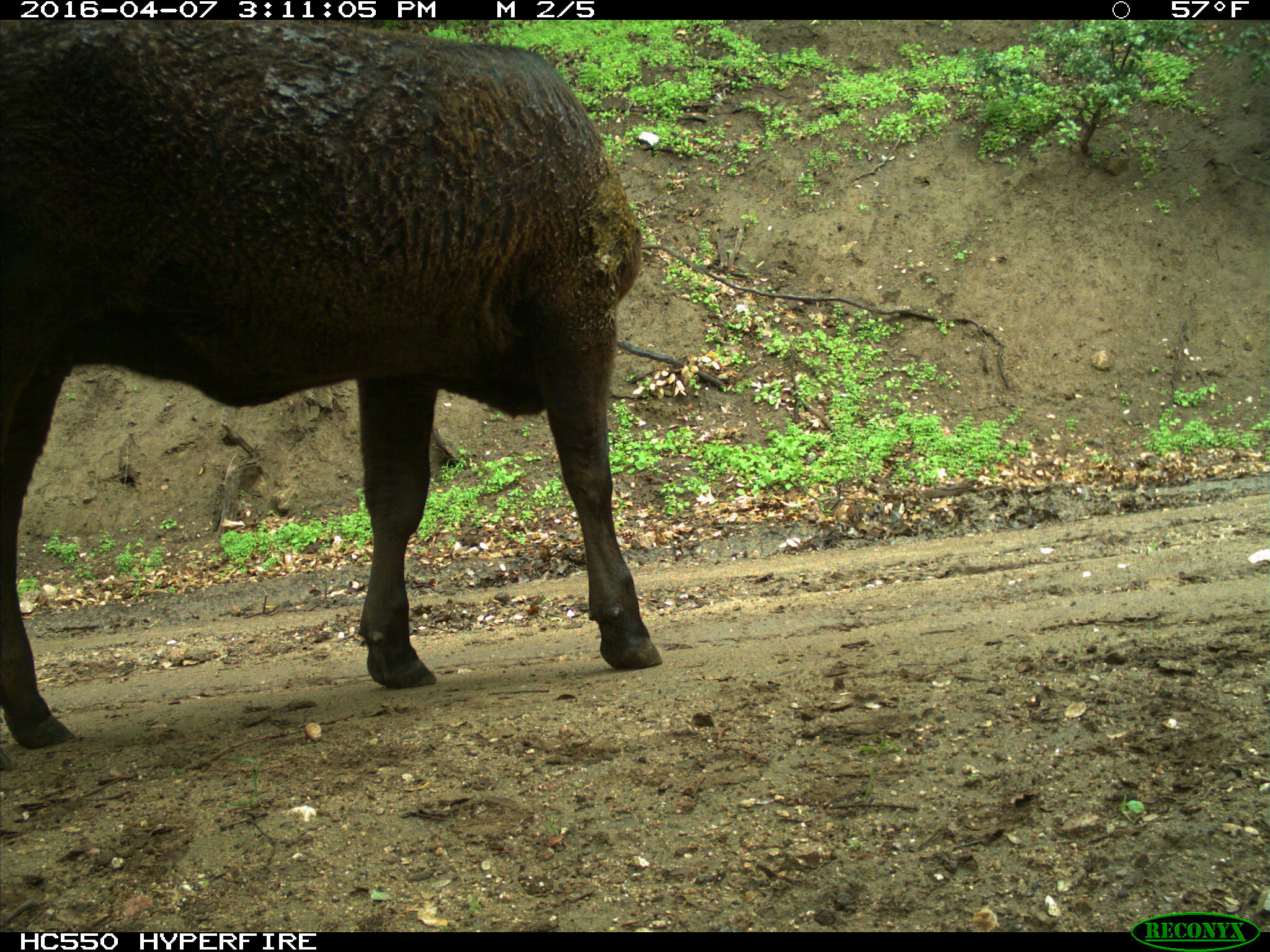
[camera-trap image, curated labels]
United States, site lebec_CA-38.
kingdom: Animalia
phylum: Chordata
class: Mammalia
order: Artiodactyla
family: Bovidae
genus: Bos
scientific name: Bos taurus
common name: domestic cow